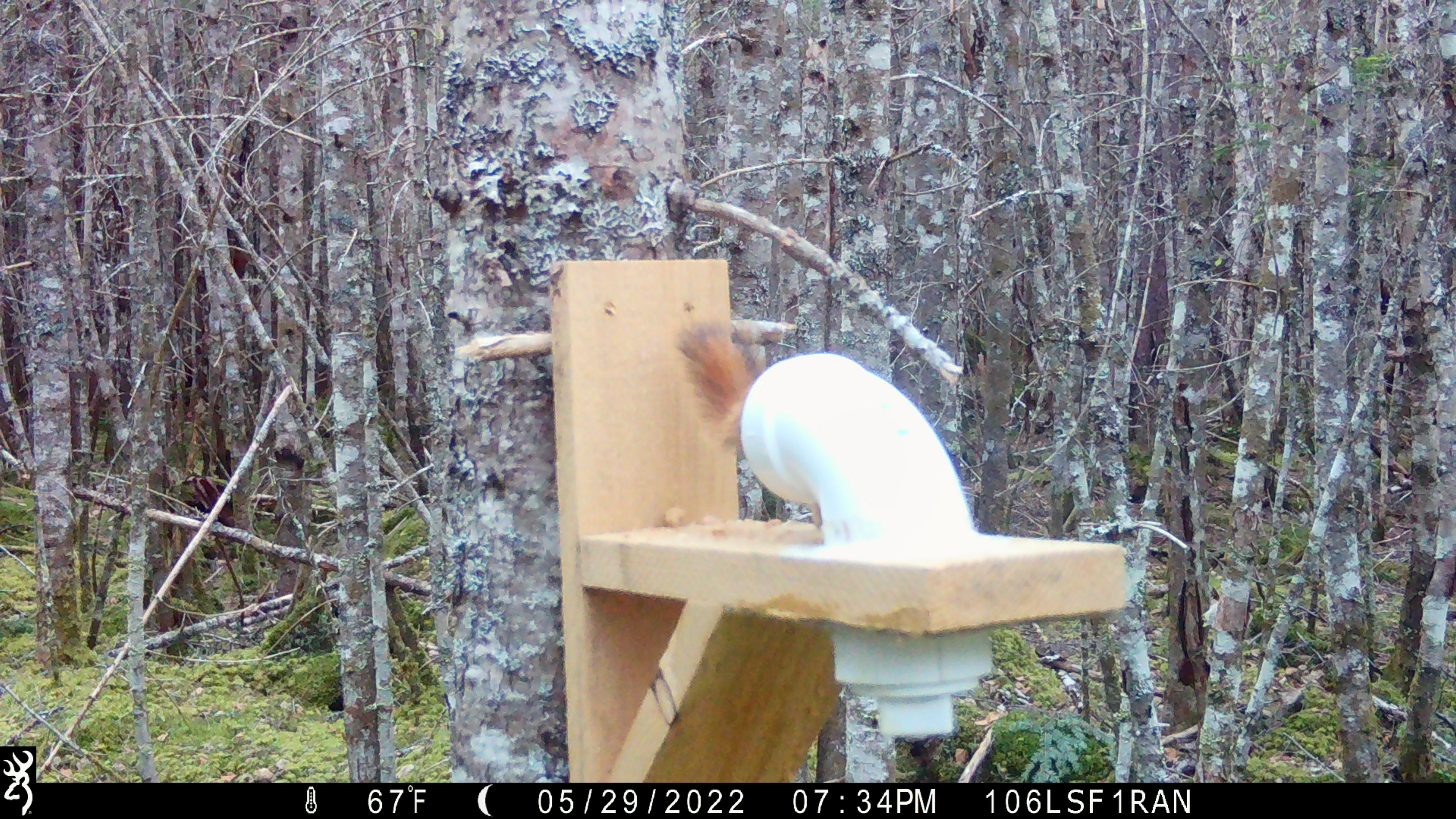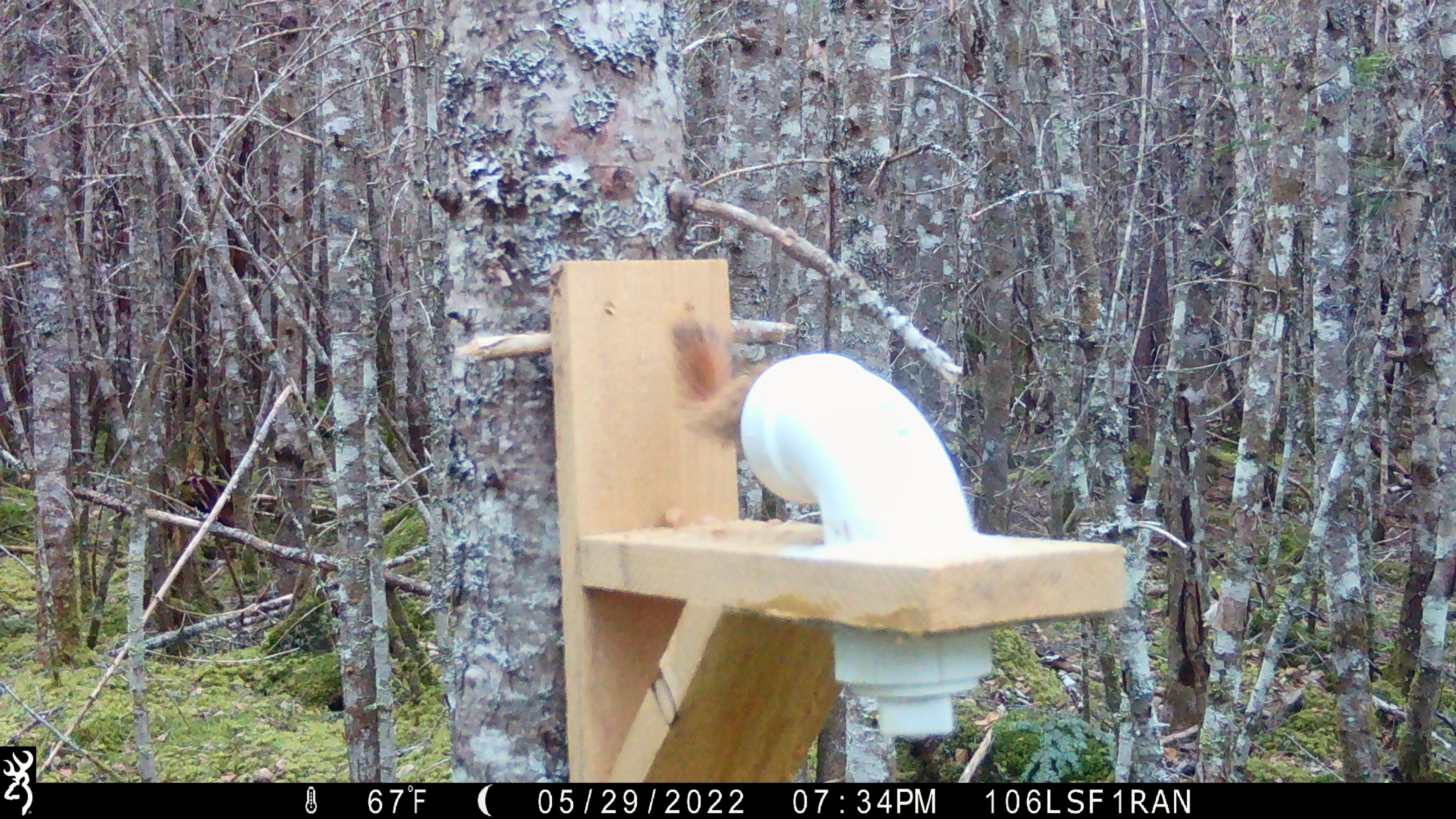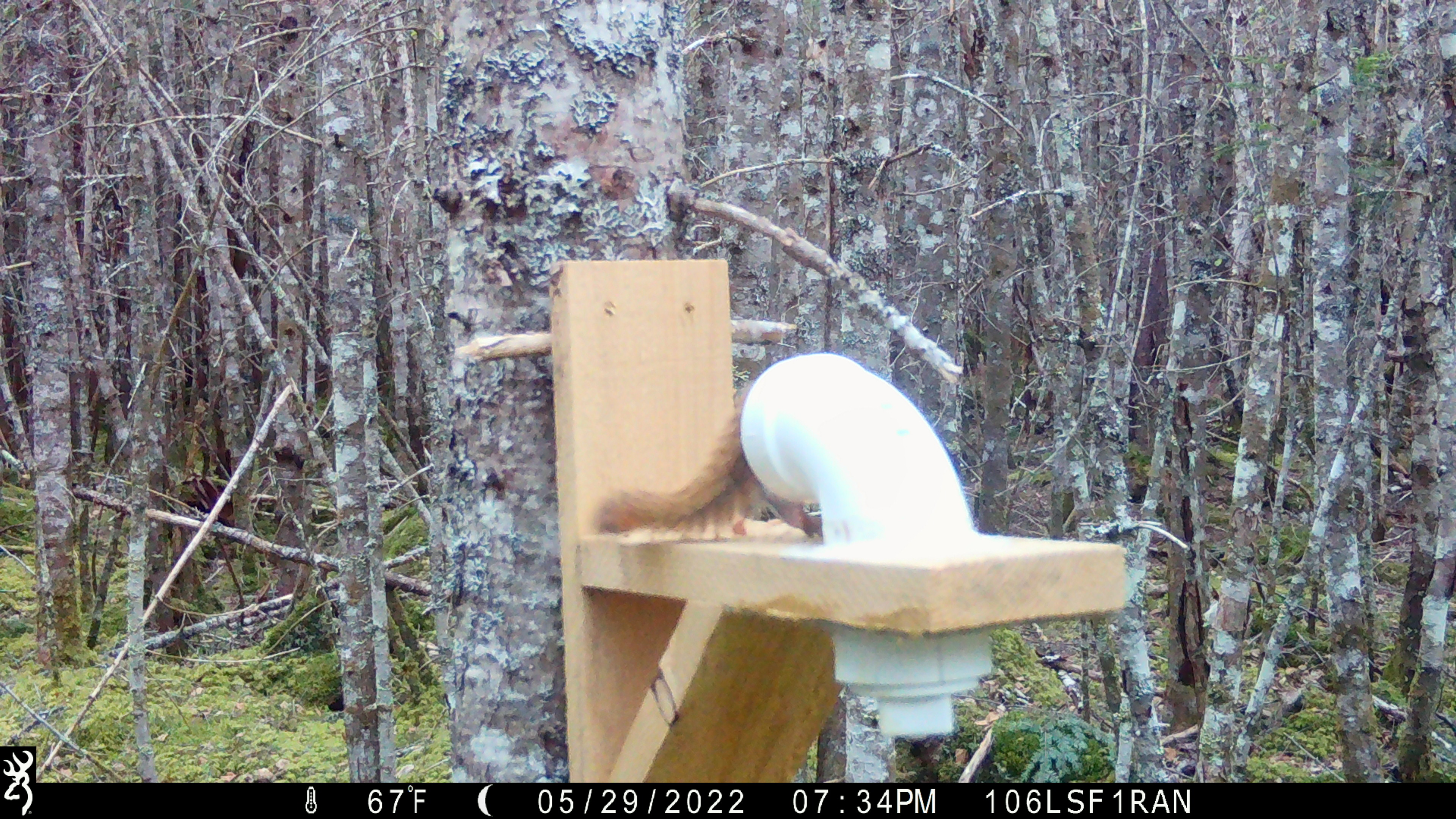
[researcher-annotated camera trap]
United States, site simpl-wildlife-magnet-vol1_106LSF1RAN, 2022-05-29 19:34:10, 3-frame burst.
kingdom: Animalia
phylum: Chordata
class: Mammalia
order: Rodentia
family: Sciuridae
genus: Tamiasciurus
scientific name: Tamiasciurus hudsonicus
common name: red squirrel